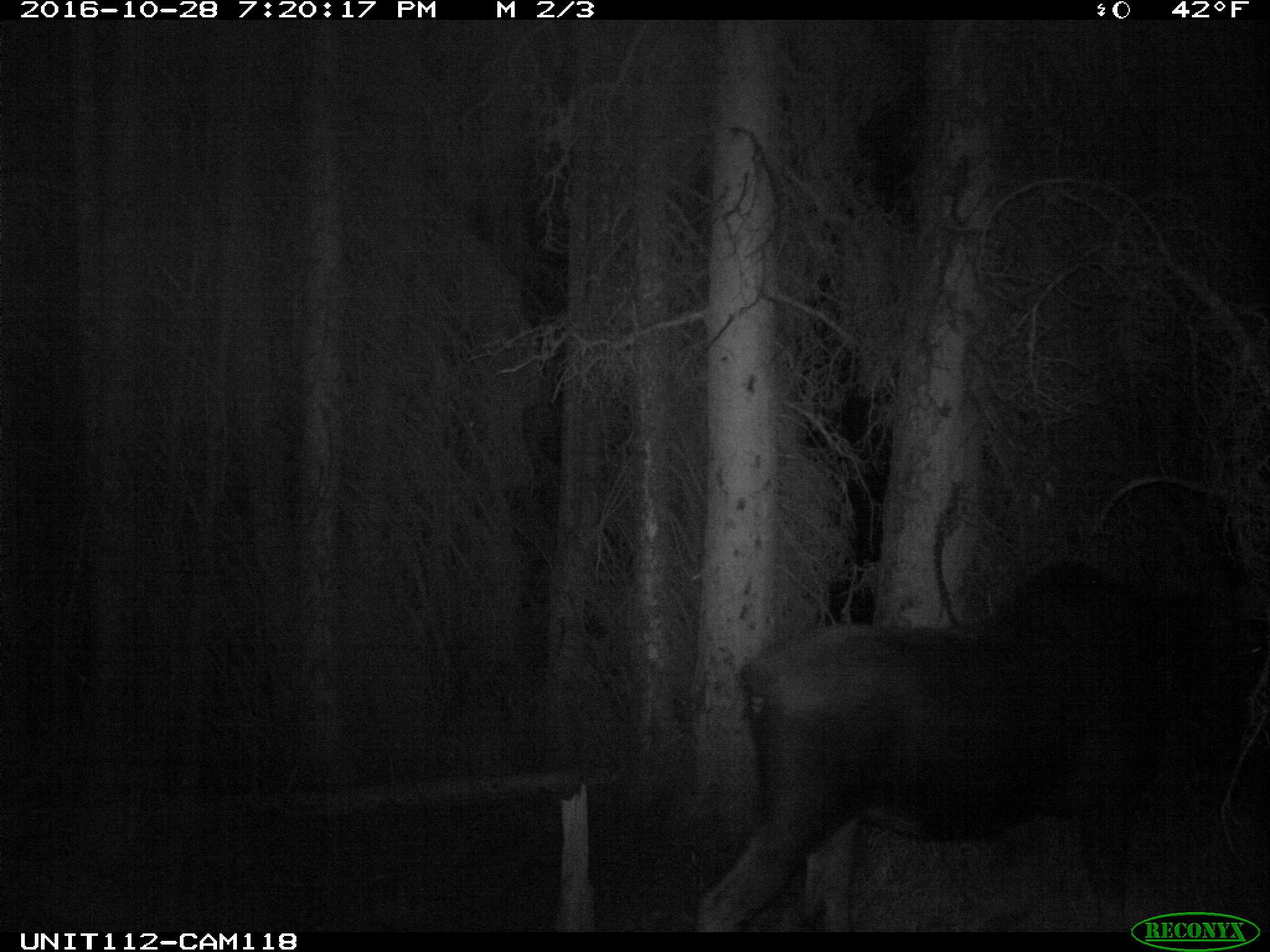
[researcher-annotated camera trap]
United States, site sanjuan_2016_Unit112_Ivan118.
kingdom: Animalia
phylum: Chordata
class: Mammalia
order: Artiodactyla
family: Cervidae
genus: Alces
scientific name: Alces alces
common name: moose